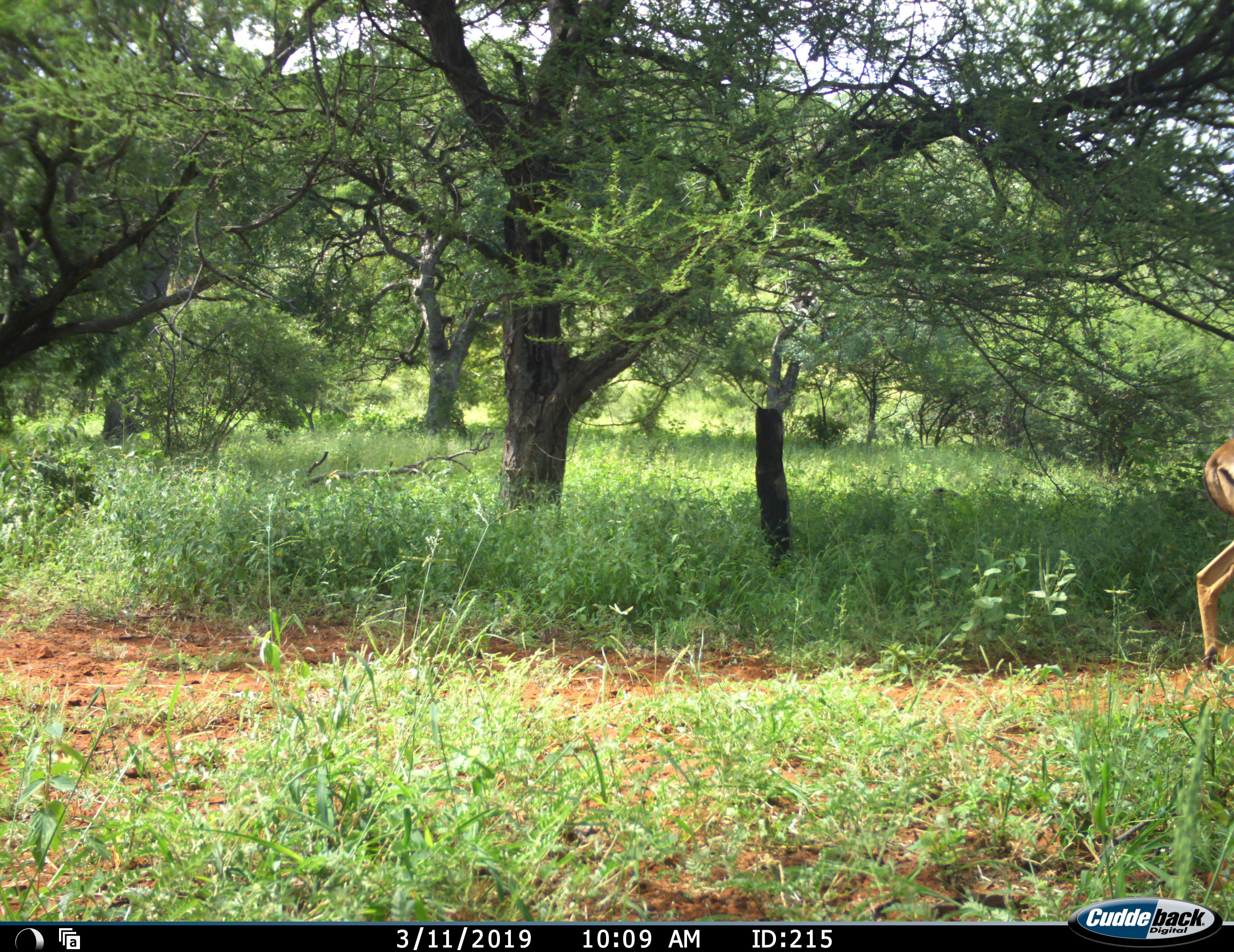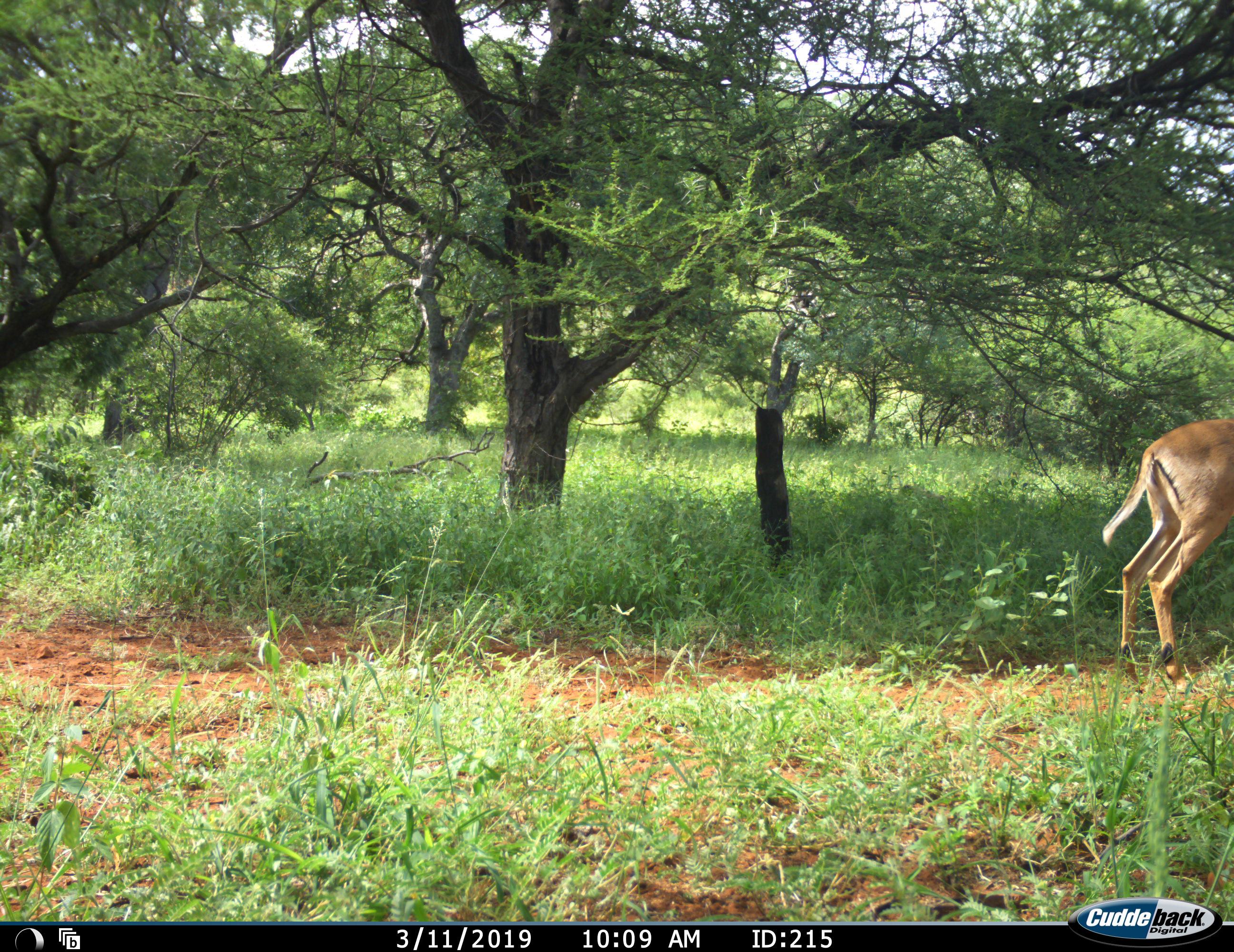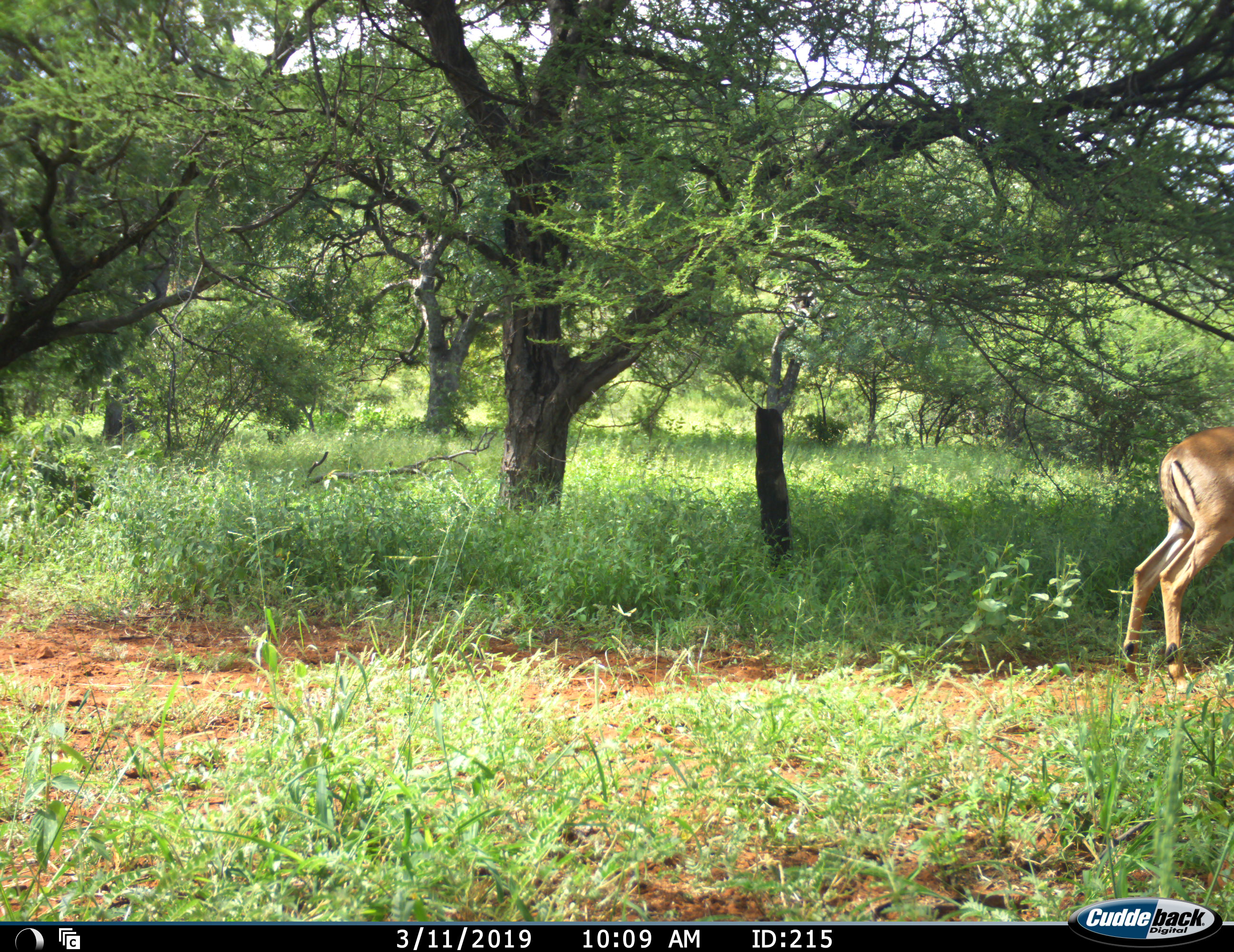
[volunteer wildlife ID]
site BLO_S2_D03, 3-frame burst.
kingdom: Animalia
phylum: Chordata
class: Mammalia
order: Artiodactyla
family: Bovidae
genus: Aepyceros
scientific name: Aepyceros melampus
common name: impala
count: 1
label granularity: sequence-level